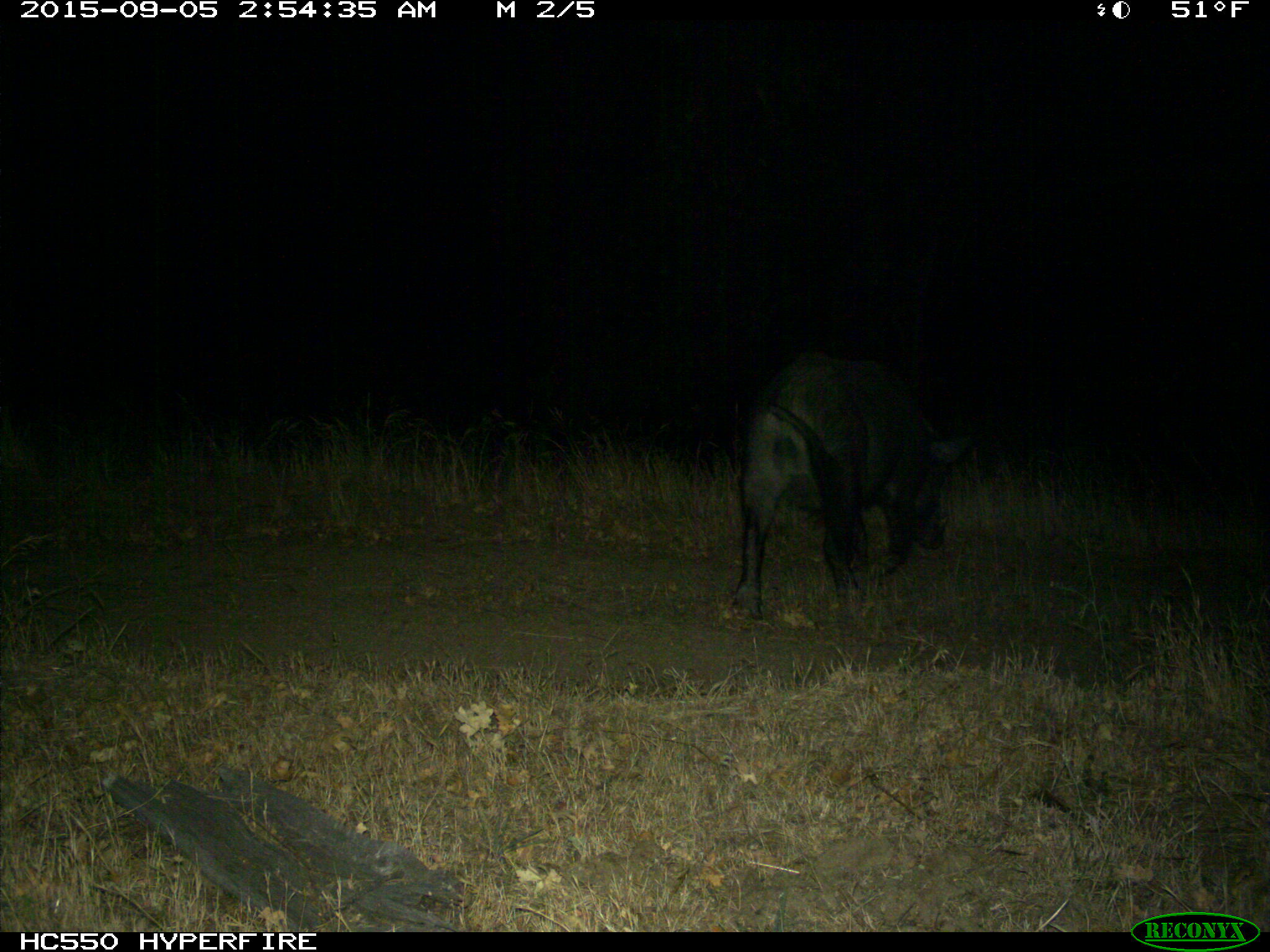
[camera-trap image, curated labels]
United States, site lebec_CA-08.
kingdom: Animalia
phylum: Chordata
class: Mammalia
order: Artiodactyla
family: Suidae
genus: Sus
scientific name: Sus scrofa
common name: wild boar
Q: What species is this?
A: Sus scrofa (wild boar).